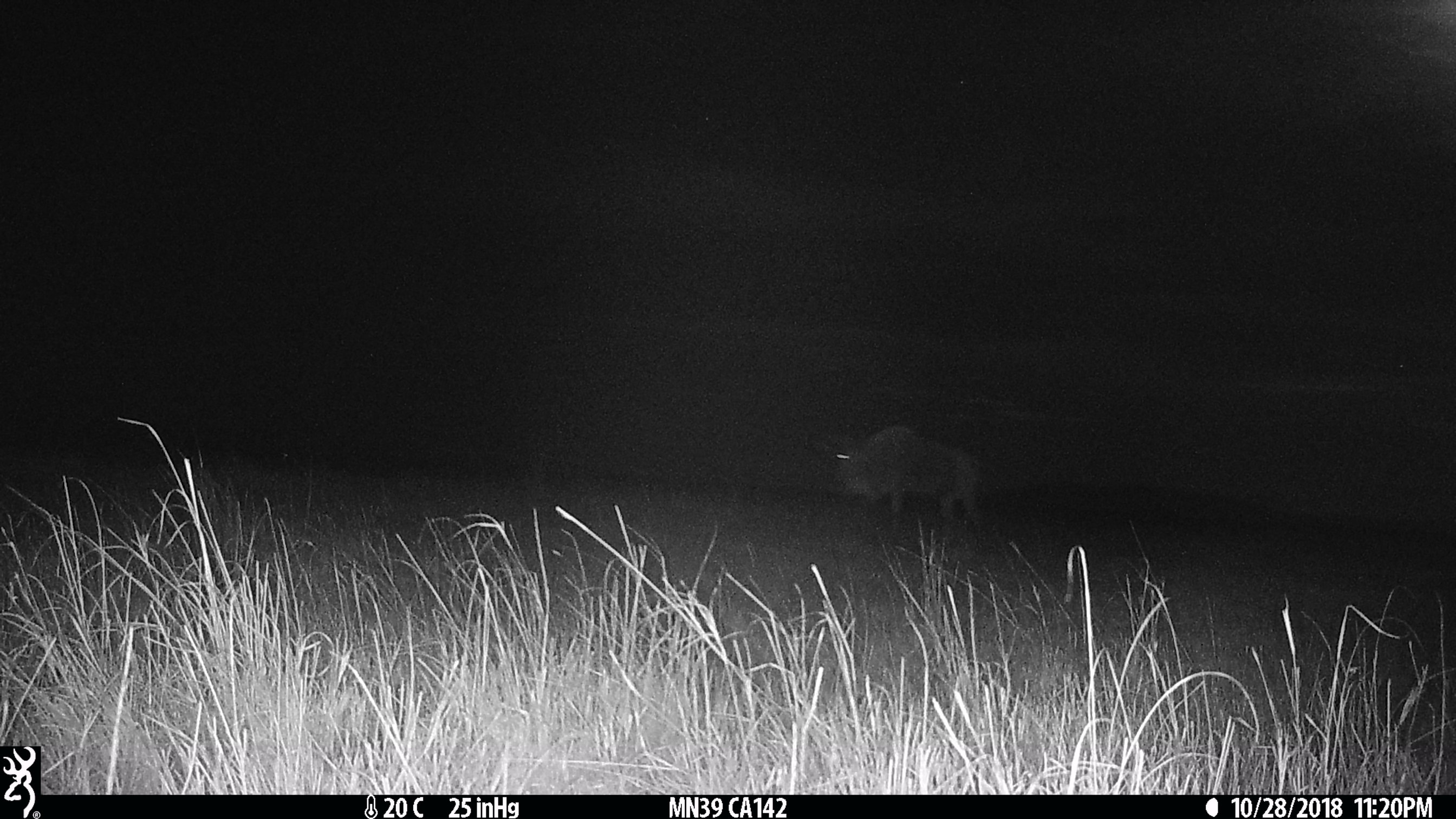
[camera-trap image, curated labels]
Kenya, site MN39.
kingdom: Animalia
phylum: Chordata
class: Mammalia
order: Artiodactyla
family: Bovidae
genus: Connochaetes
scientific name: Connochaetes taurinus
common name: blue wildebeest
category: wildebeest